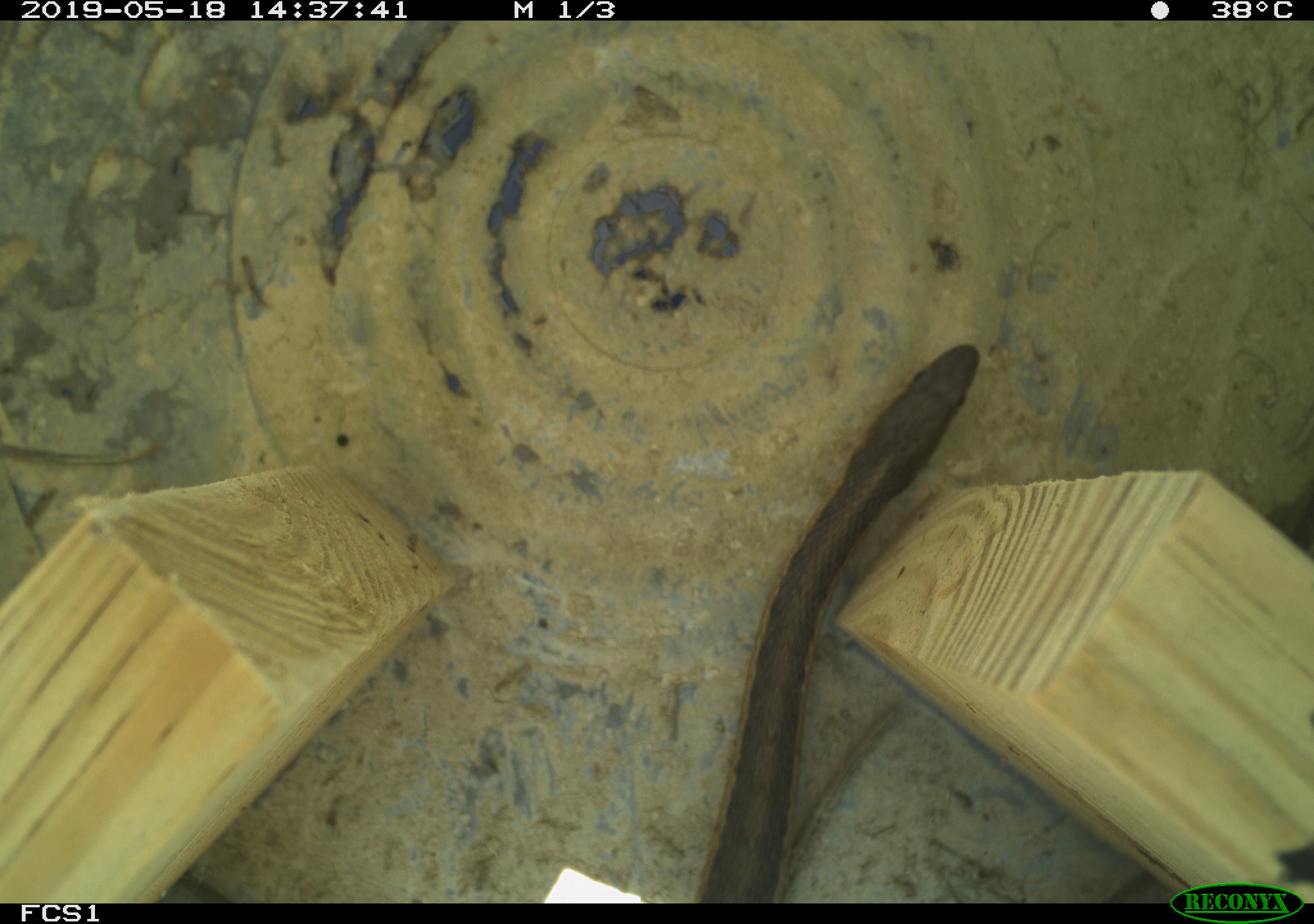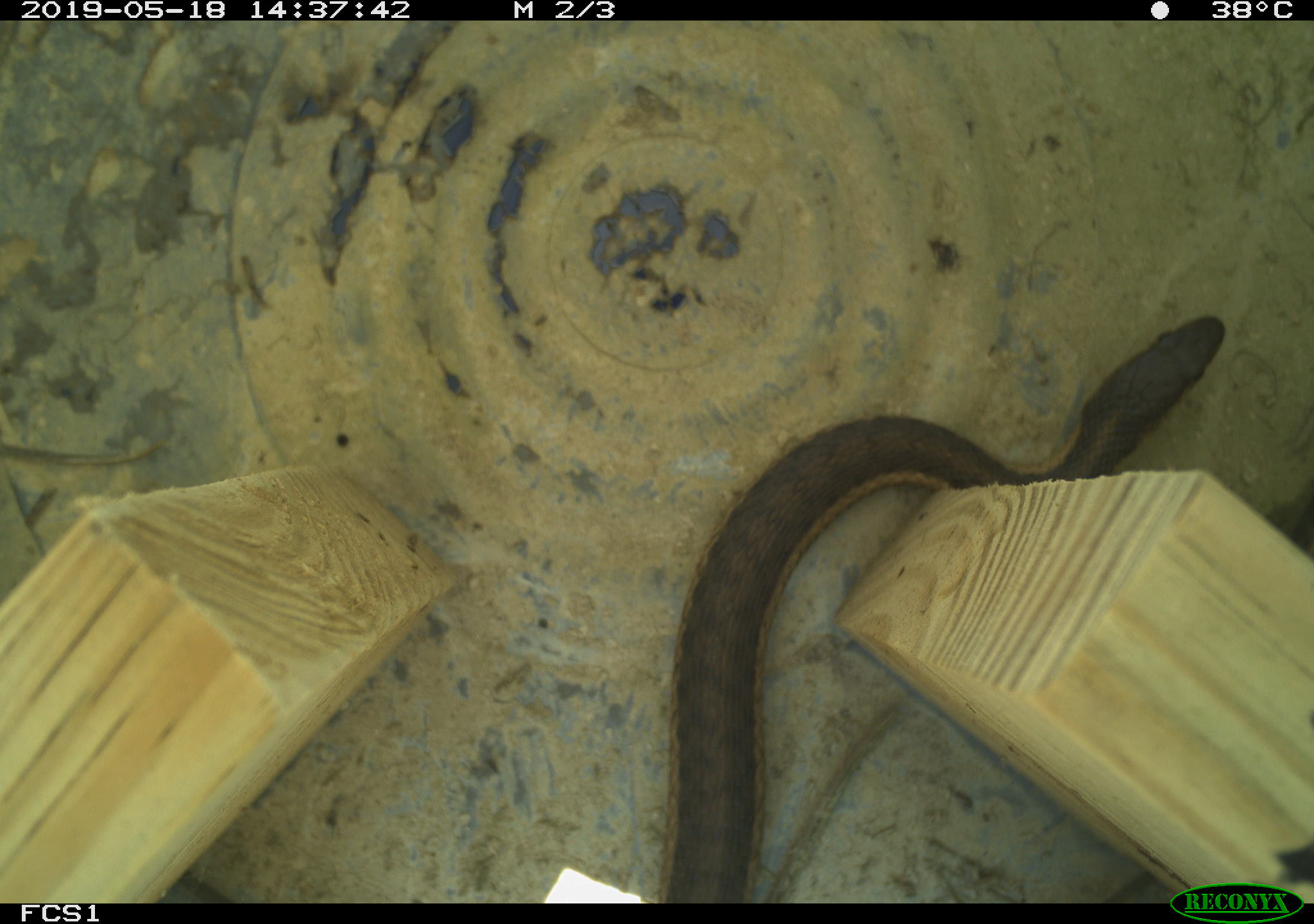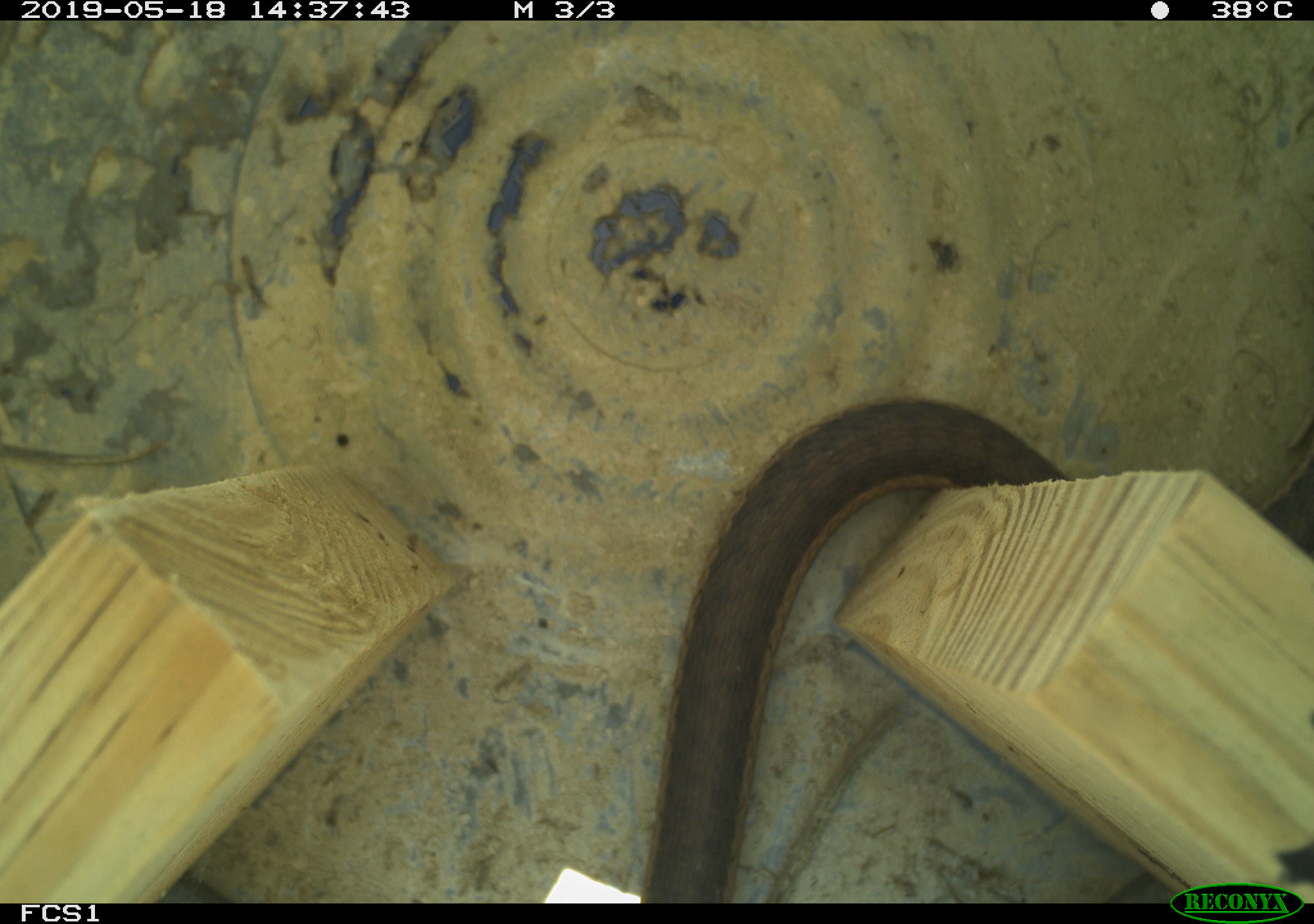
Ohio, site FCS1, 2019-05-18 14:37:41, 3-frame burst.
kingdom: Animalia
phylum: Chordata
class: Reptilia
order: Squamata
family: Colubridae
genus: Thamnophis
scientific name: Thamnophis sirtalis sirtalis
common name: eastern gartersnake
Eastern gartersnake (Thamnophis sirtalis sirtalis).